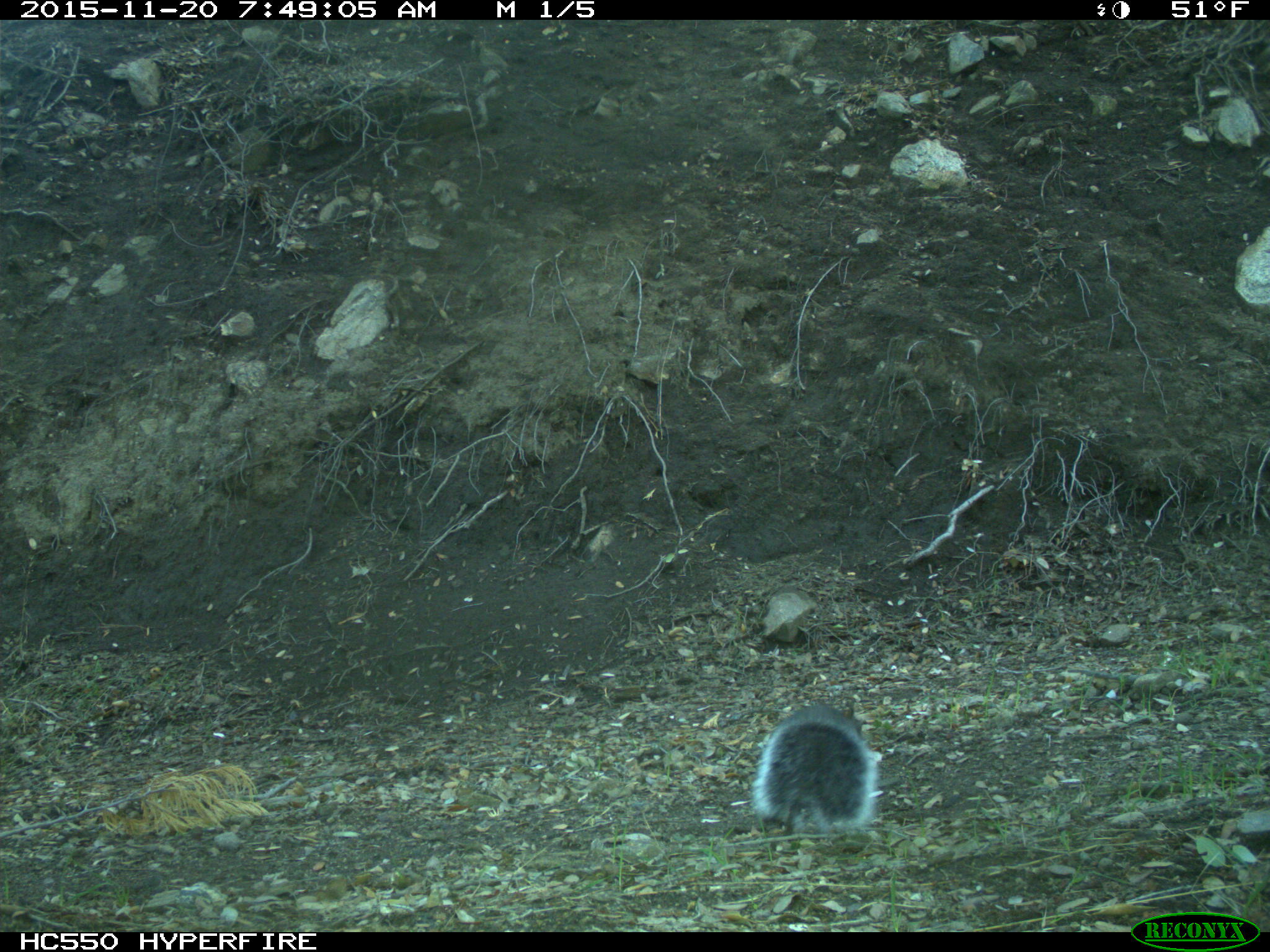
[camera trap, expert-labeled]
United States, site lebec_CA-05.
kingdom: Animalia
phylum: Chordata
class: Mammalia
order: Rodentia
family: Sciuridae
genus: Sciurus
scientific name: Sciurus carolinensis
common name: eastern gray squirrel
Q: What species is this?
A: Sciurus carolinensis (eastern gray squirrel).